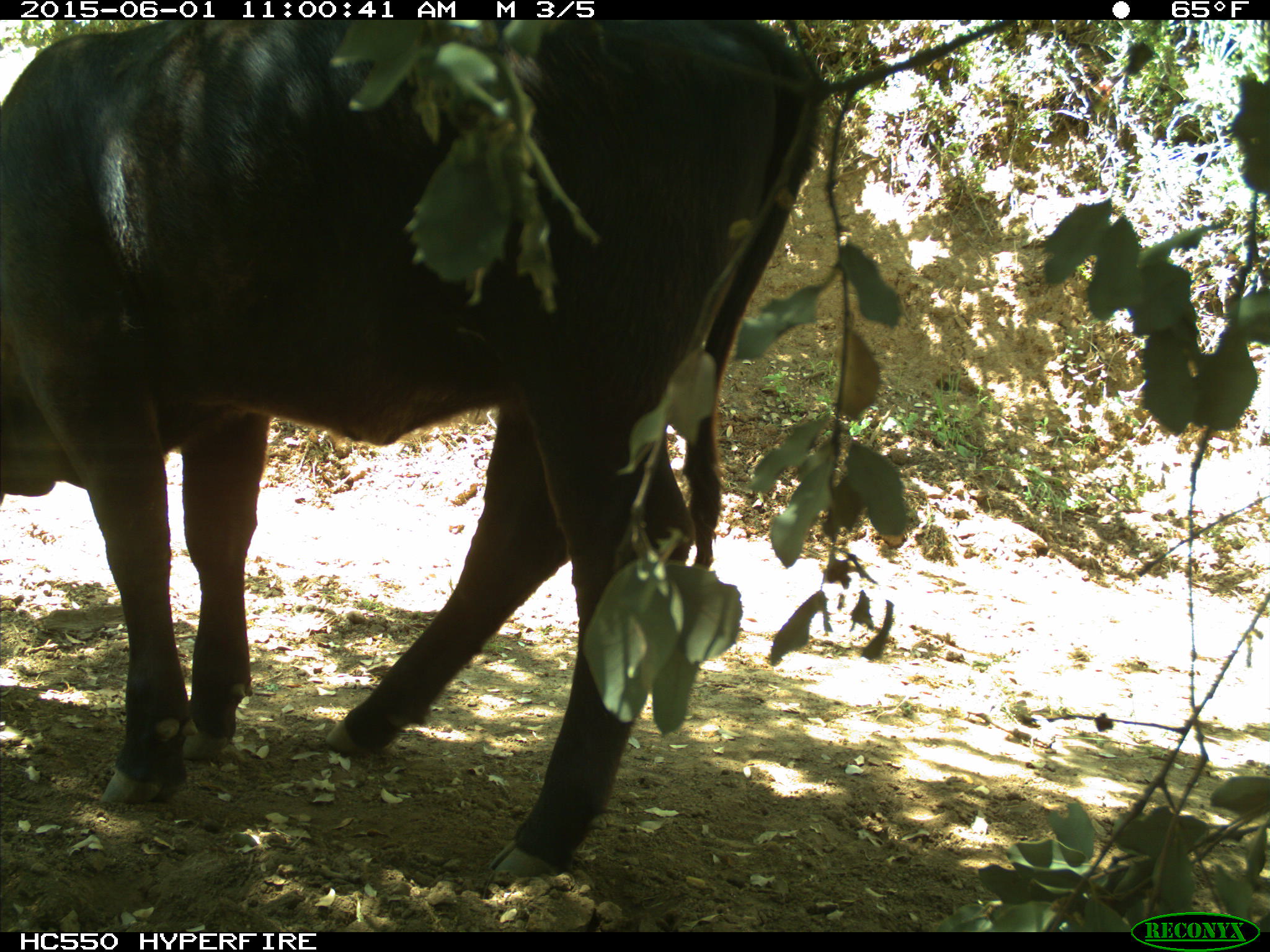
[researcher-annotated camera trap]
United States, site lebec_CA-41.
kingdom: Animalia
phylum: Chordata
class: Mammalia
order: Artiodactyla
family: Bovidae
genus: Bos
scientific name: Bos taurus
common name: domestic cow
Bos taurus (domestic cow).